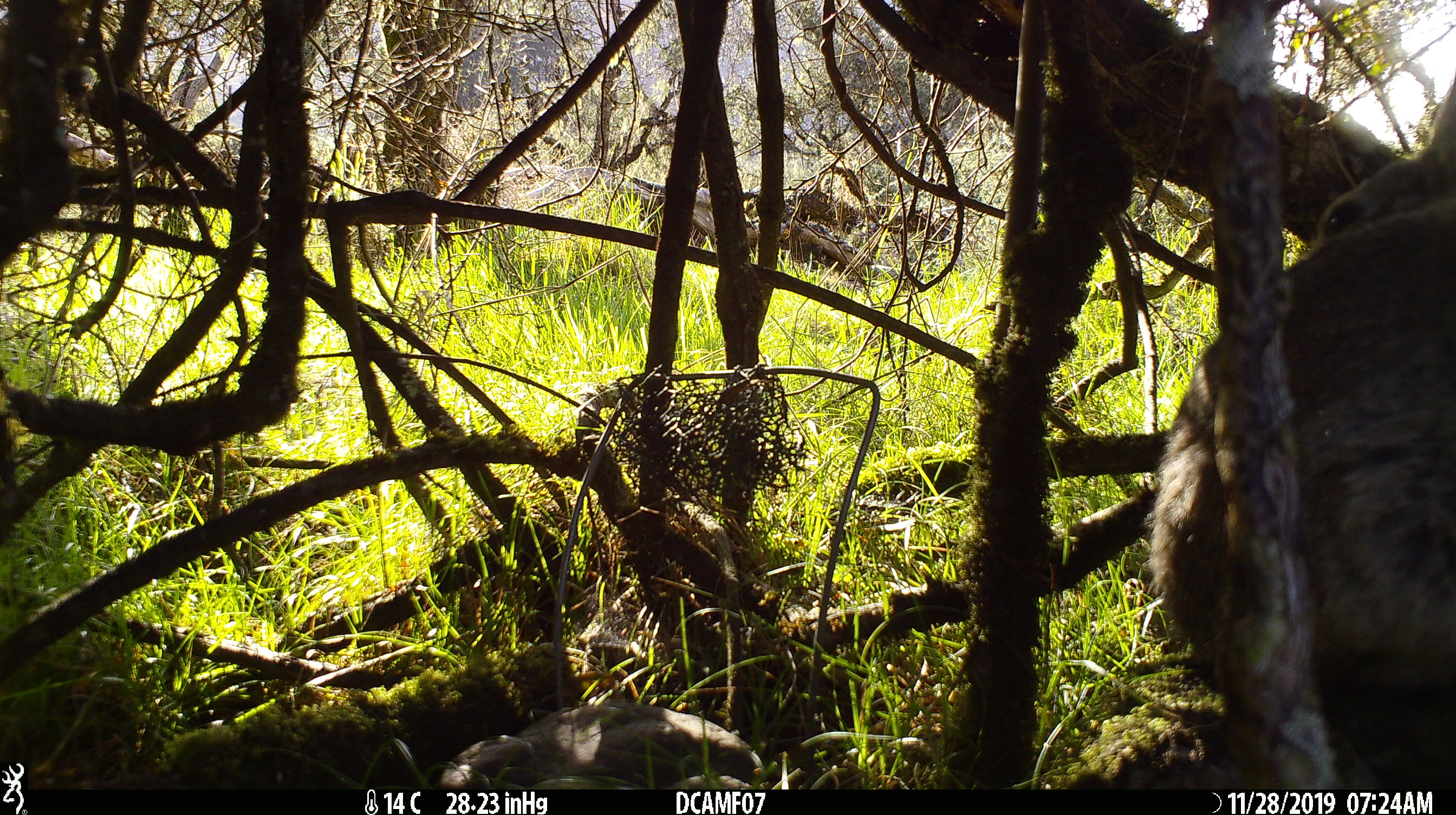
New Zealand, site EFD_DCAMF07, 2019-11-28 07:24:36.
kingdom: Animalia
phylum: Chordata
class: Mammalia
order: Lagomorpha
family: Leporidae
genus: Oryctolagus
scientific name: Oryctolagus cuniculus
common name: european rabbit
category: rabbit